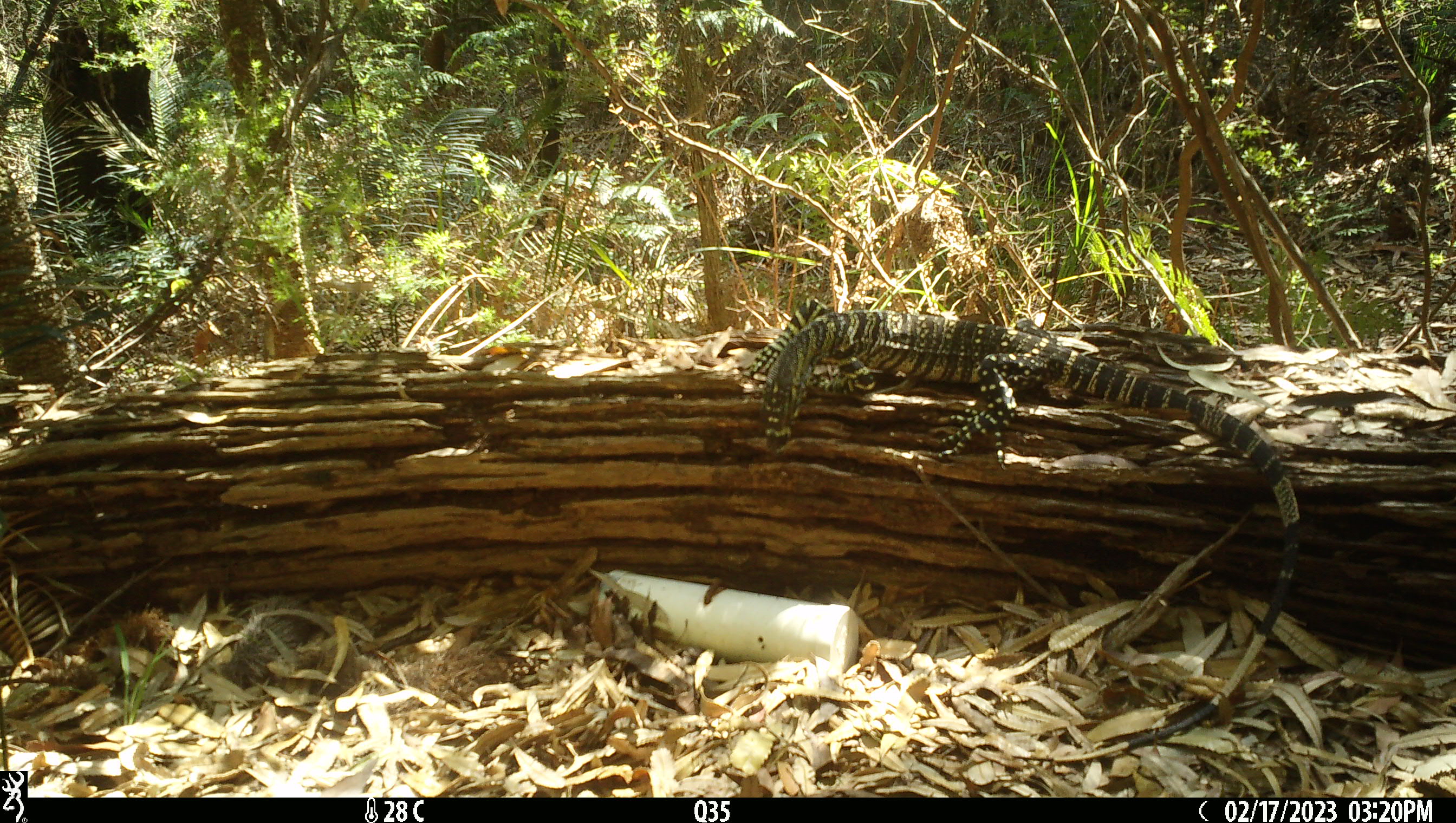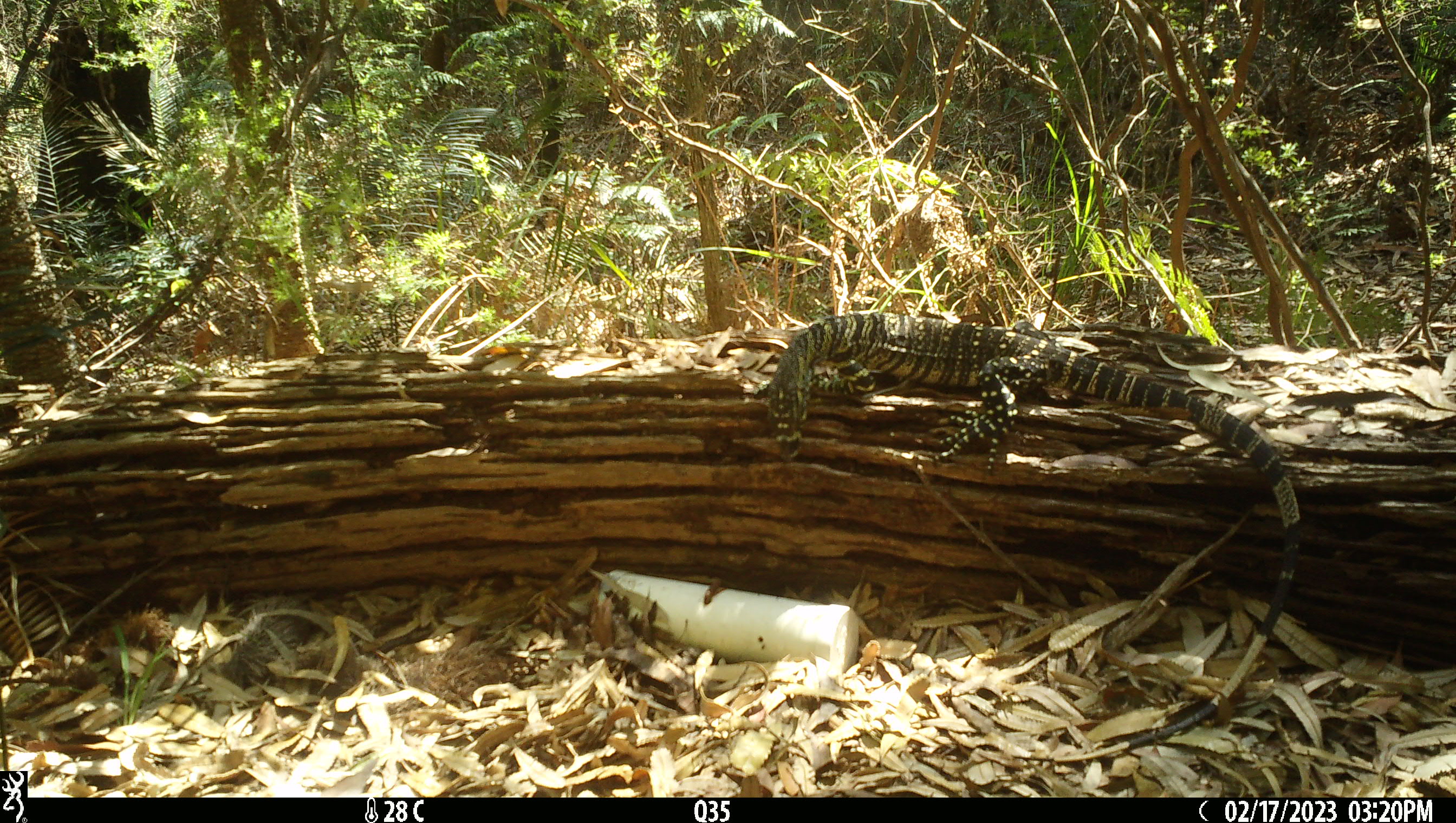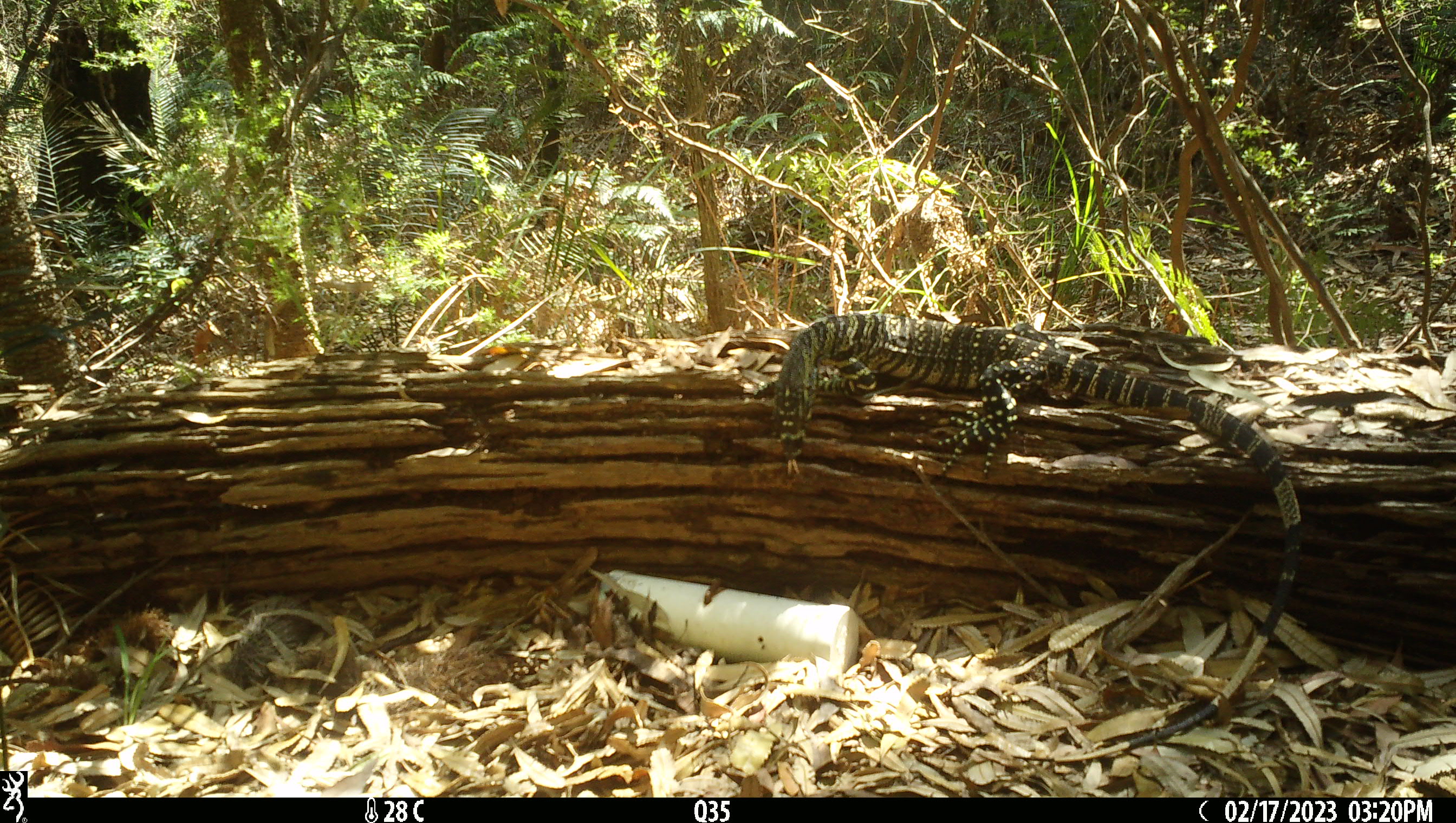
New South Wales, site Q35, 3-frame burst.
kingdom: Animalia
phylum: Chordata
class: Reptilia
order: Squamata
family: Varanidae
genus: Varanus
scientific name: Varanus varius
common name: lace monitor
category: goanna